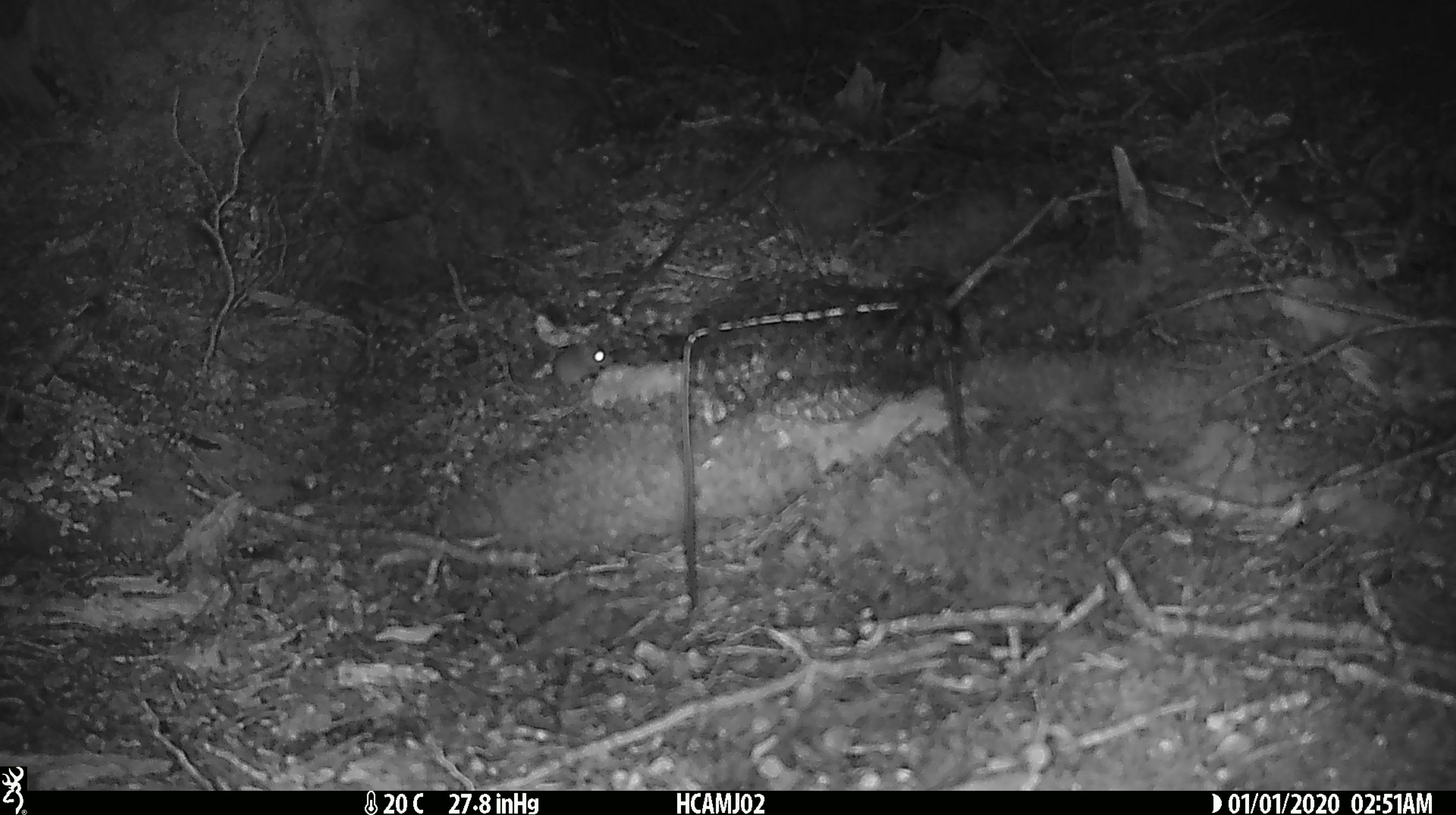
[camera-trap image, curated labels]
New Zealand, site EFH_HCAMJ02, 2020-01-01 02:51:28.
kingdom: Animalia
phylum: Chordata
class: Mammalia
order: Rodentia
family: Muridae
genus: Mus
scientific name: Mus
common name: mouse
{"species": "mouse (Mus)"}